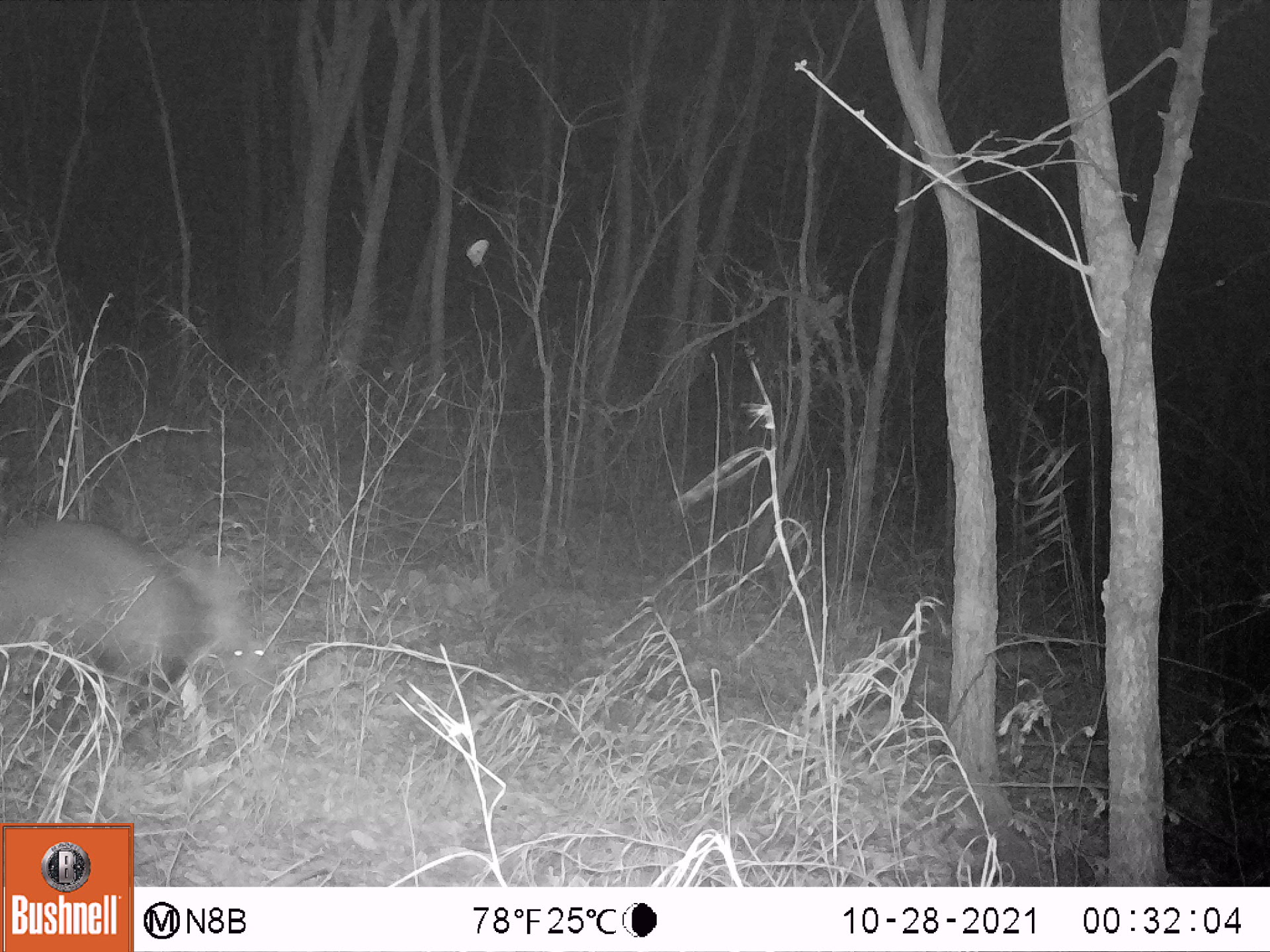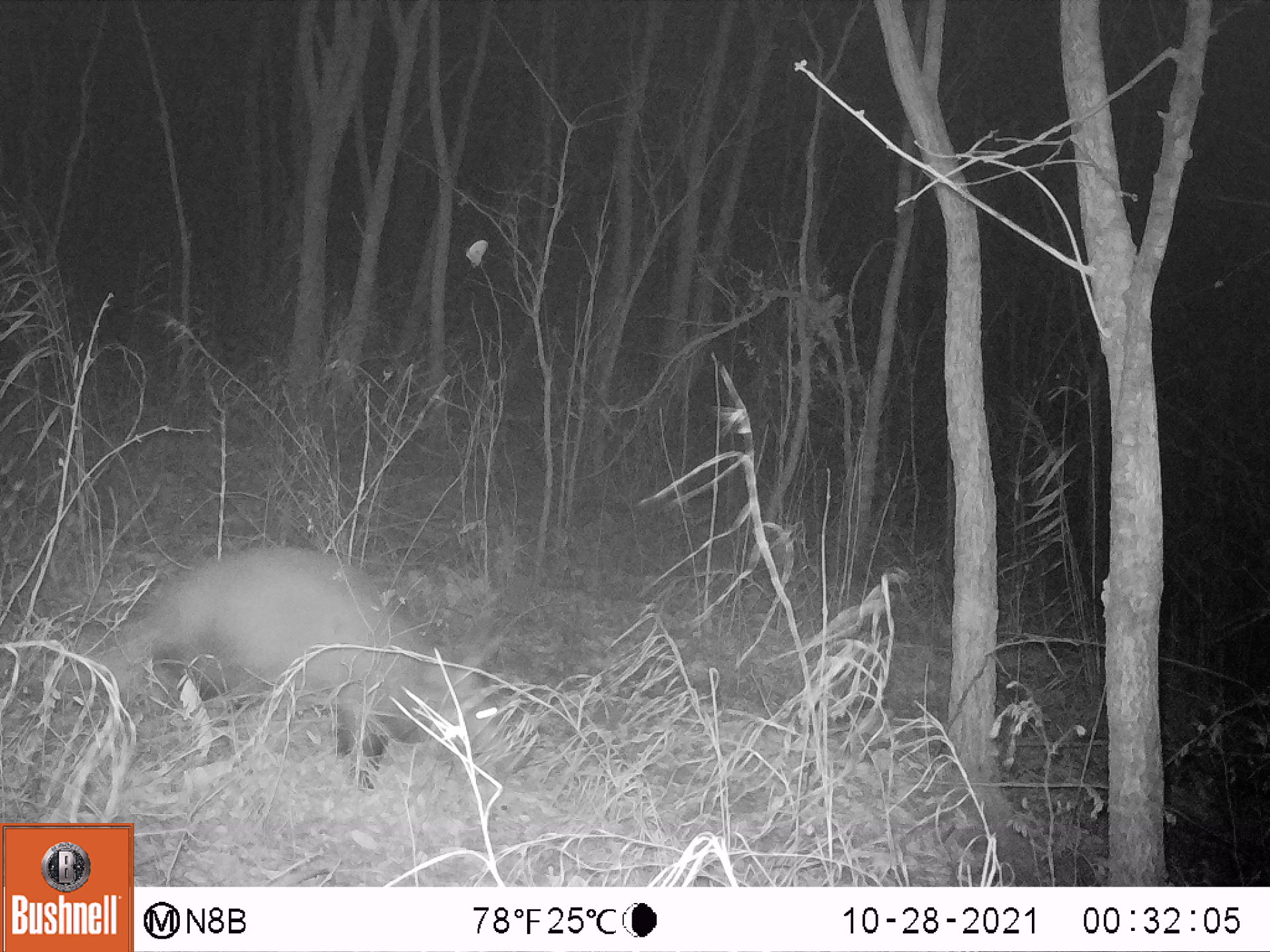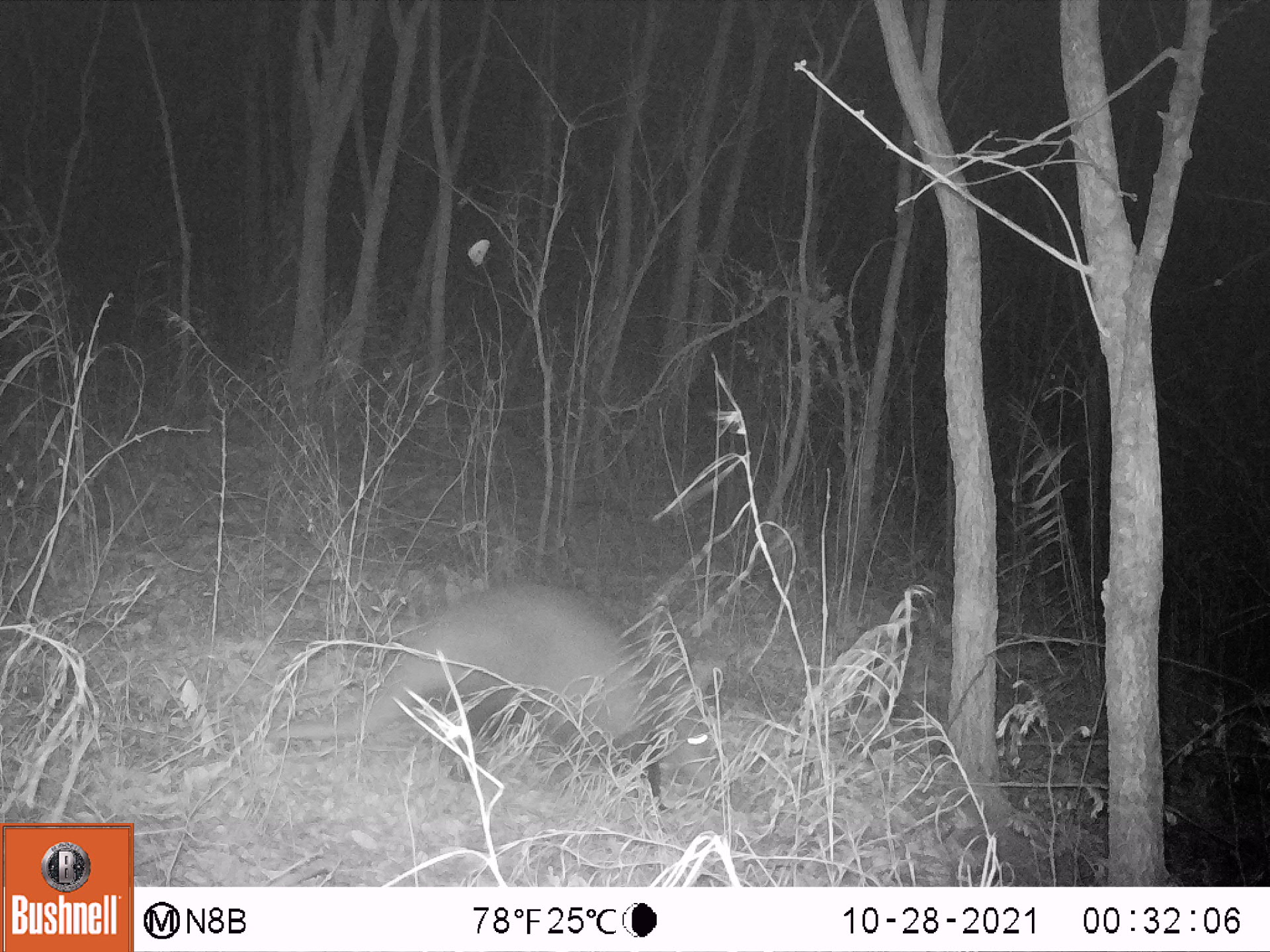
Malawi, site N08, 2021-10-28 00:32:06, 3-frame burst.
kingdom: Animalia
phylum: Chordata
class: Mammalia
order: Tubulidentata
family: Orycteropodidae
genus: Orycteropus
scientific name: Orycteropus afer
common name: aardvark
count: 1